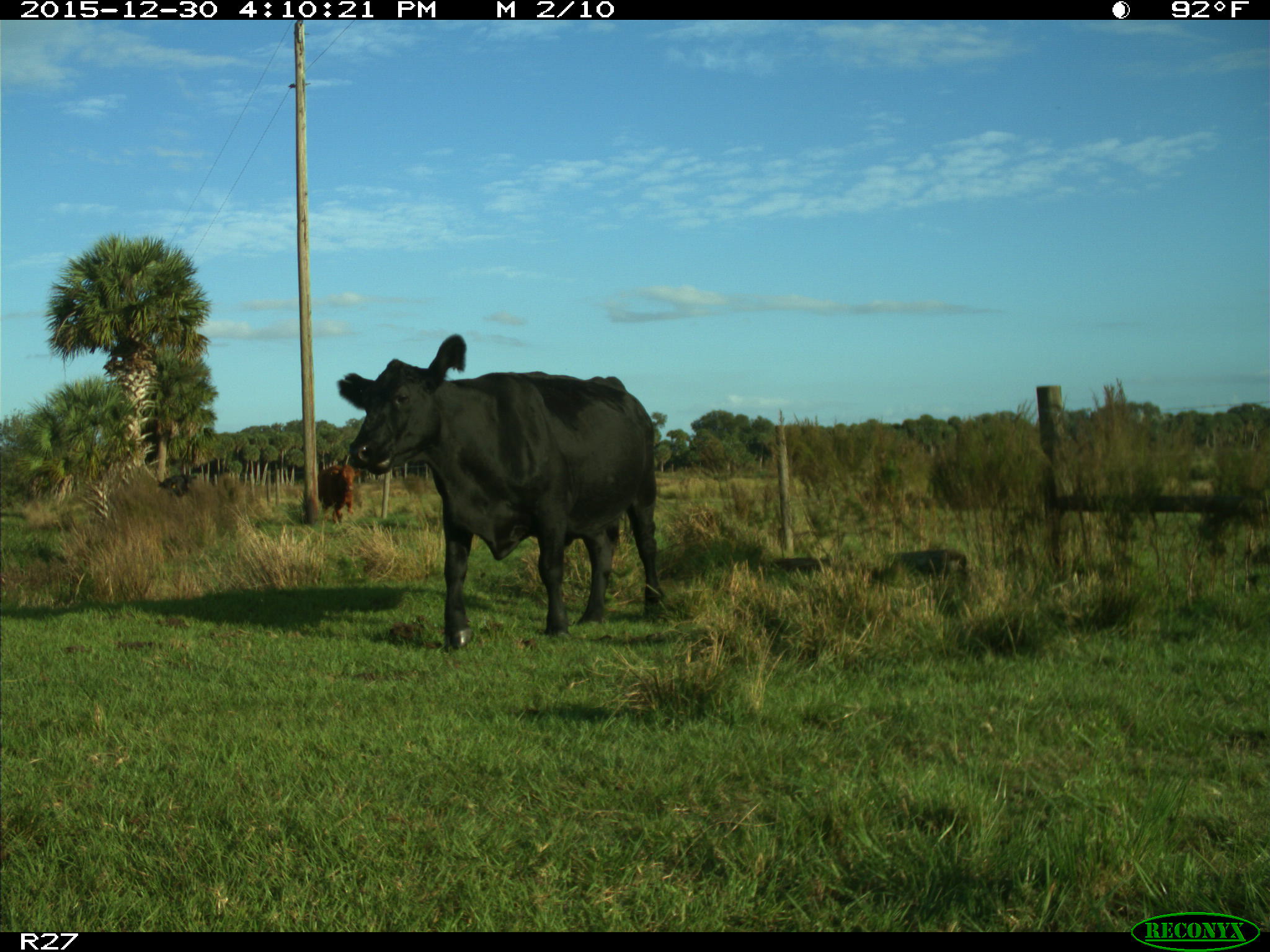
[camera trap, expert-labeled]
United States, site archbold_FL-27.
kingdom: Animalia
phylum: Chordata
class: Mammalia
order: Artiodactyla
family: Bovidae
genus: Bos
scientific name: Bos taurus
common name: domestic cow